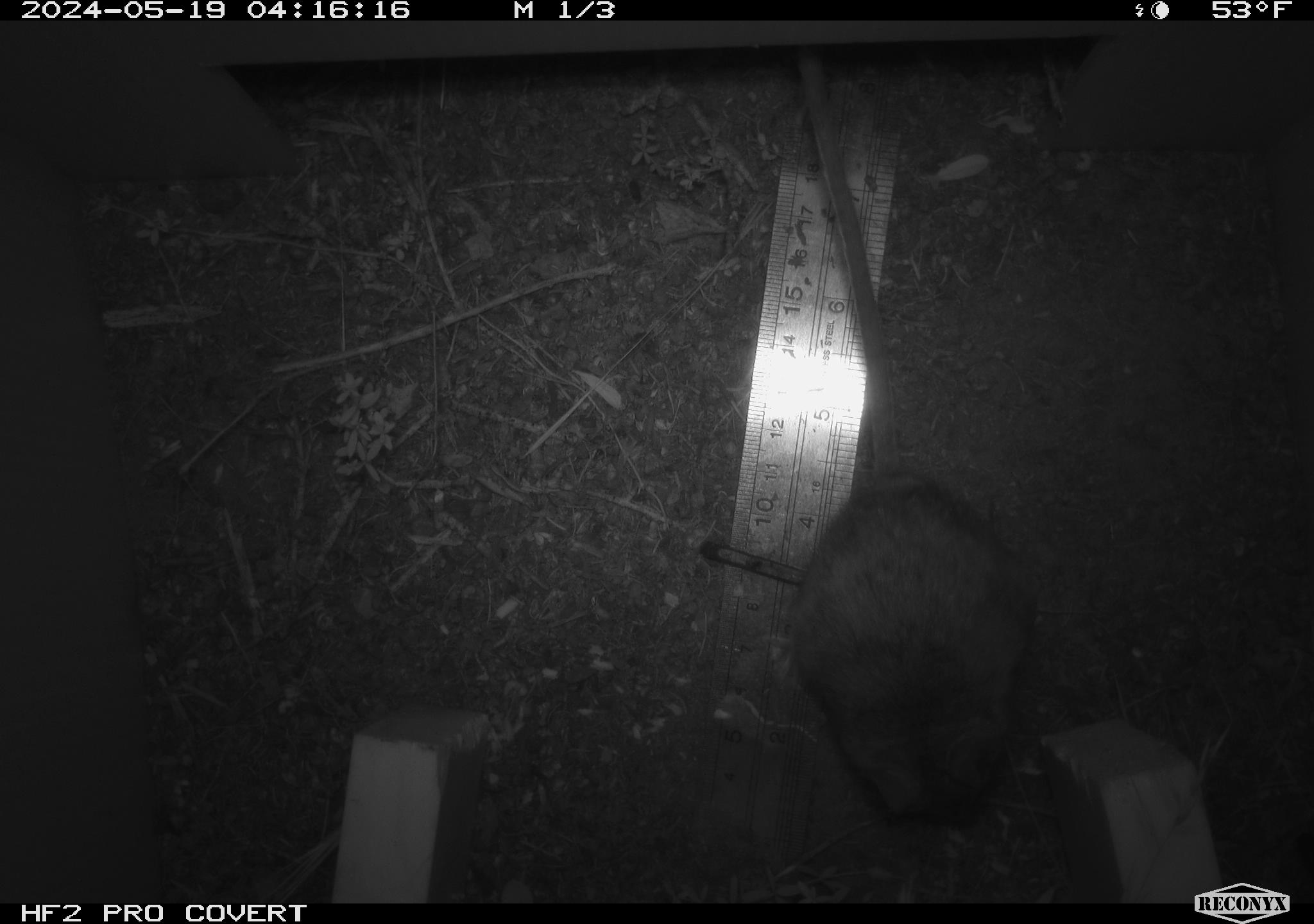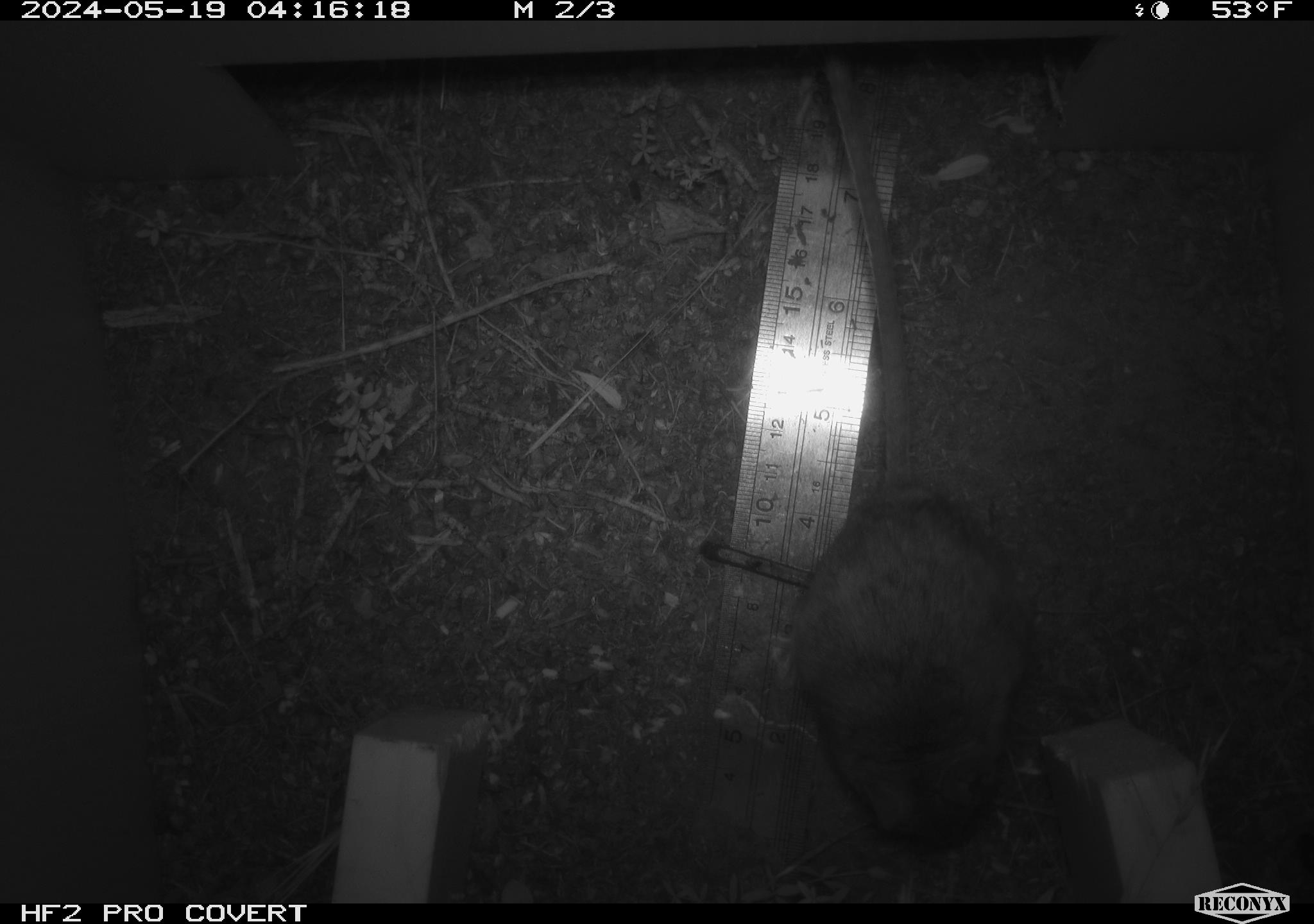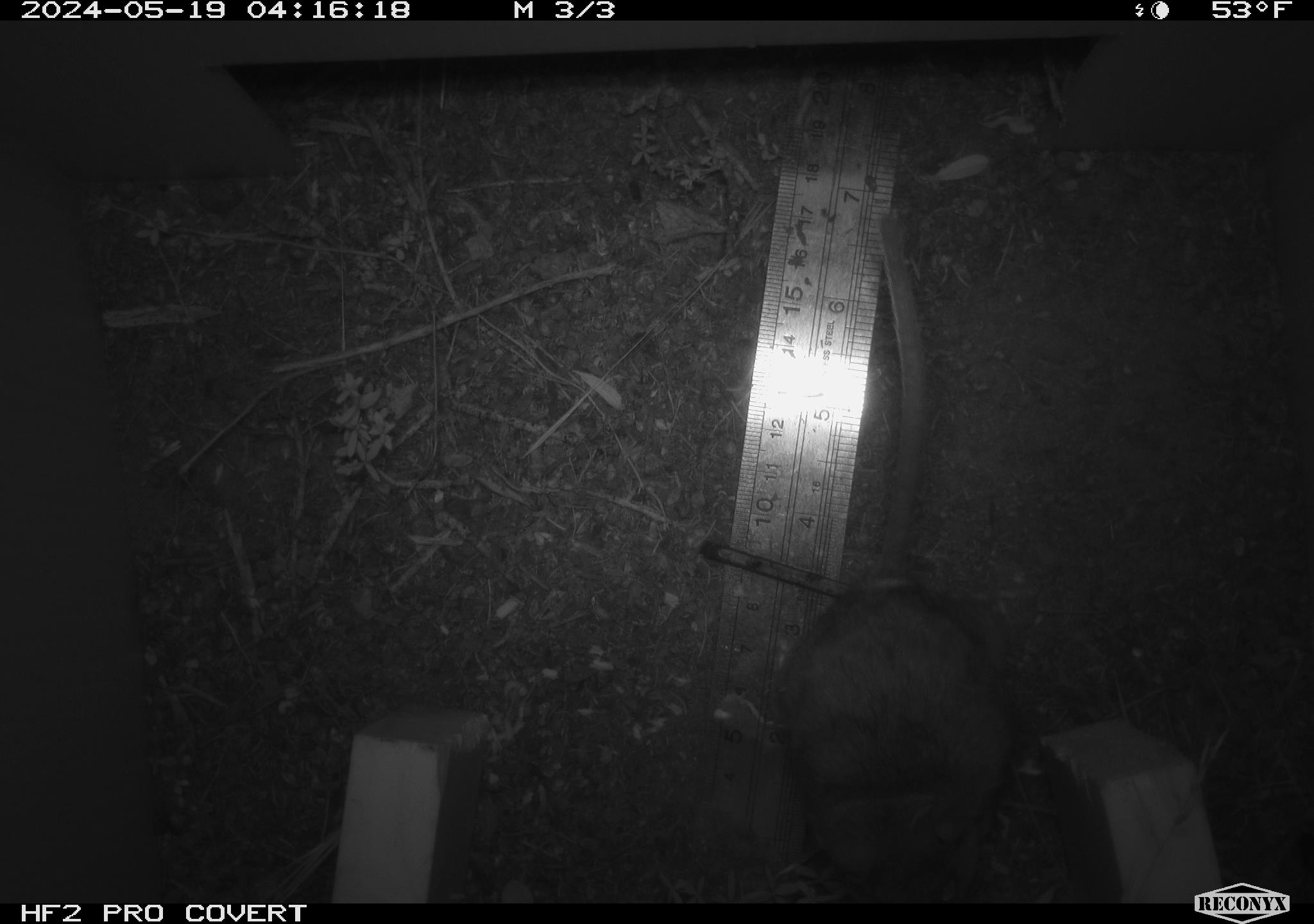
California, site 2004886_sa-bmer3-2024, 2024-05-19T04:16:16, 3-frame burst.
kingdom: Animalia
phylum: Chordata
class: Mammalia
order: Rodentia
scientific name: Rodentia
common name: mouse species